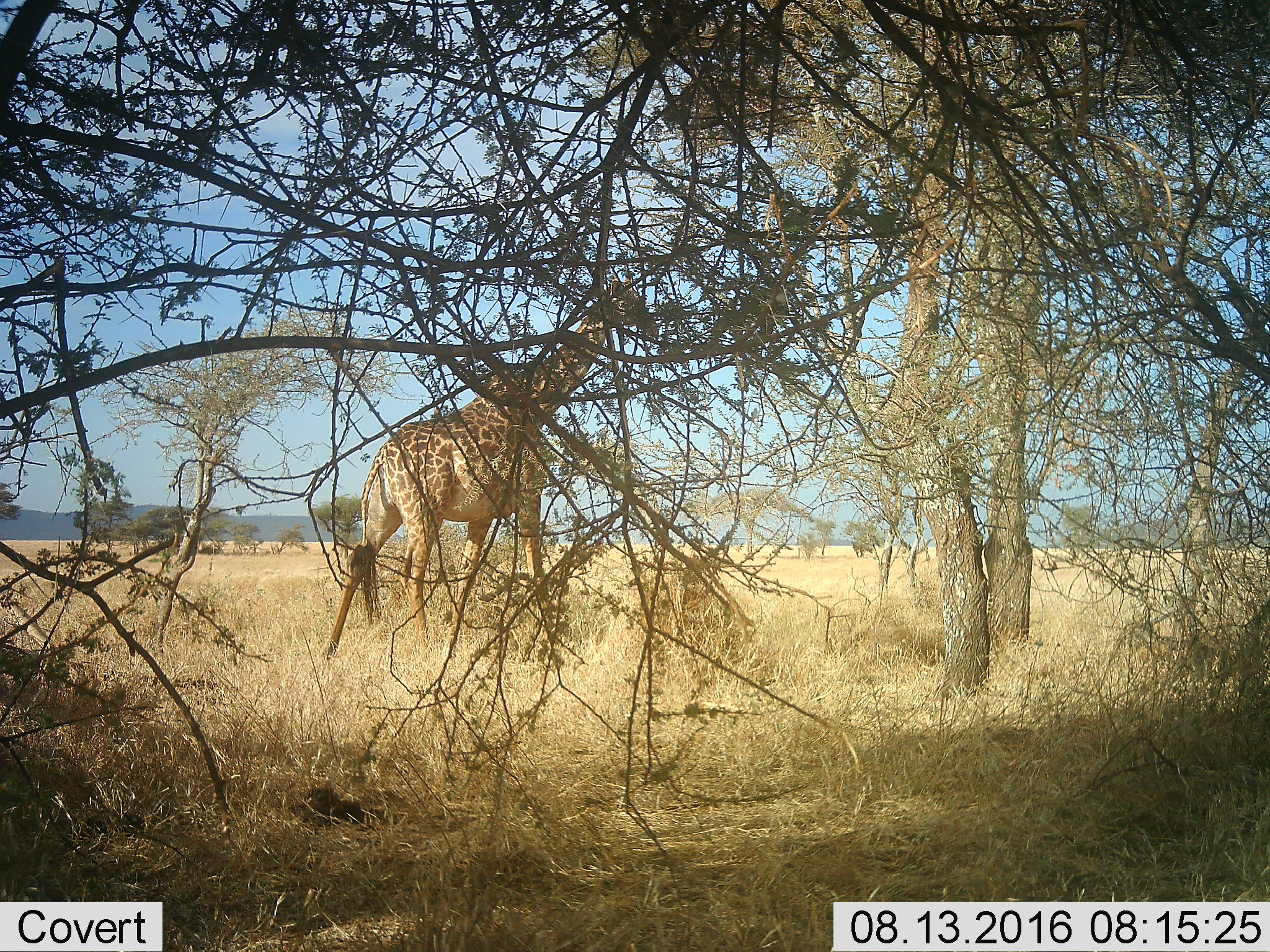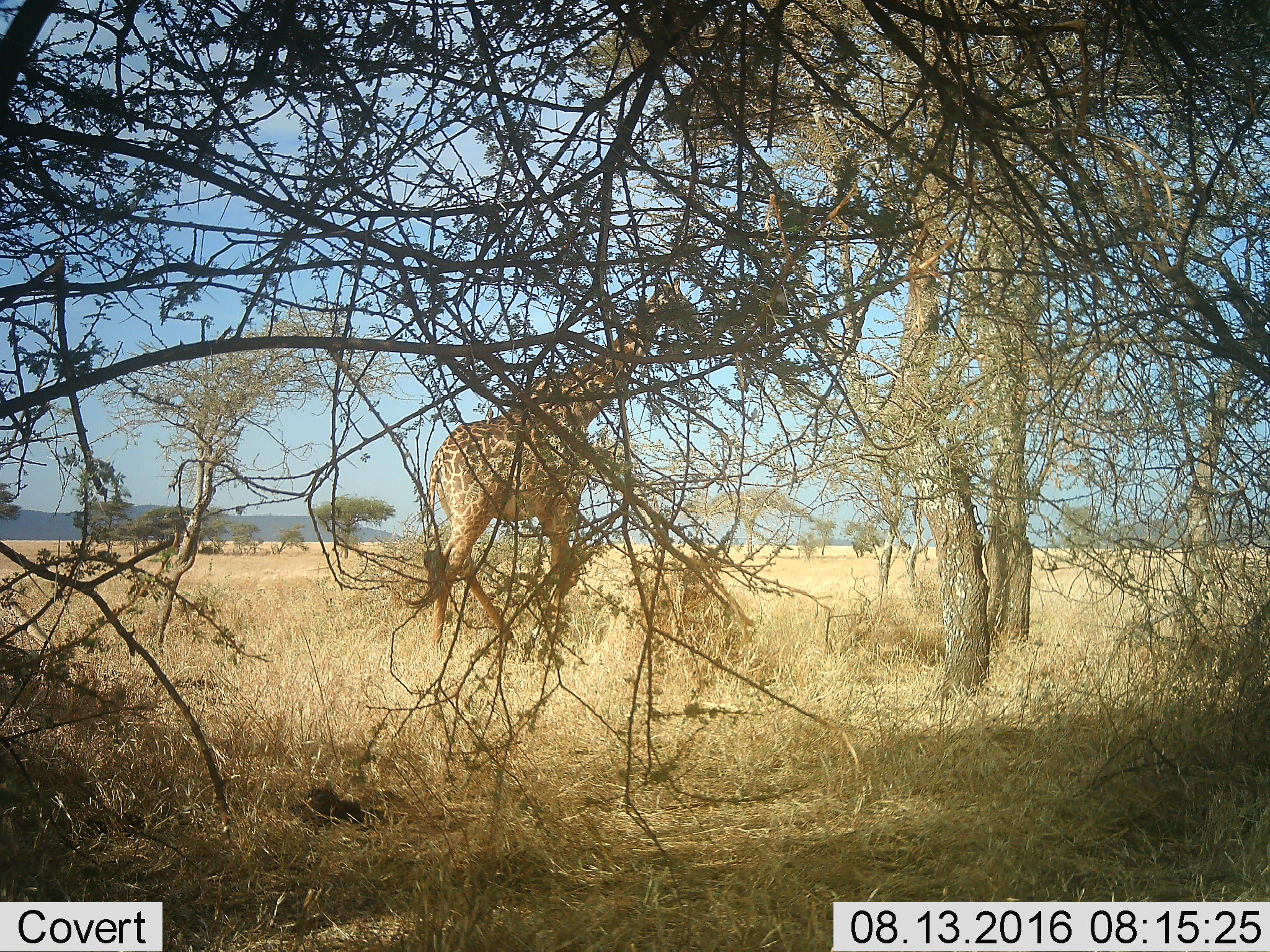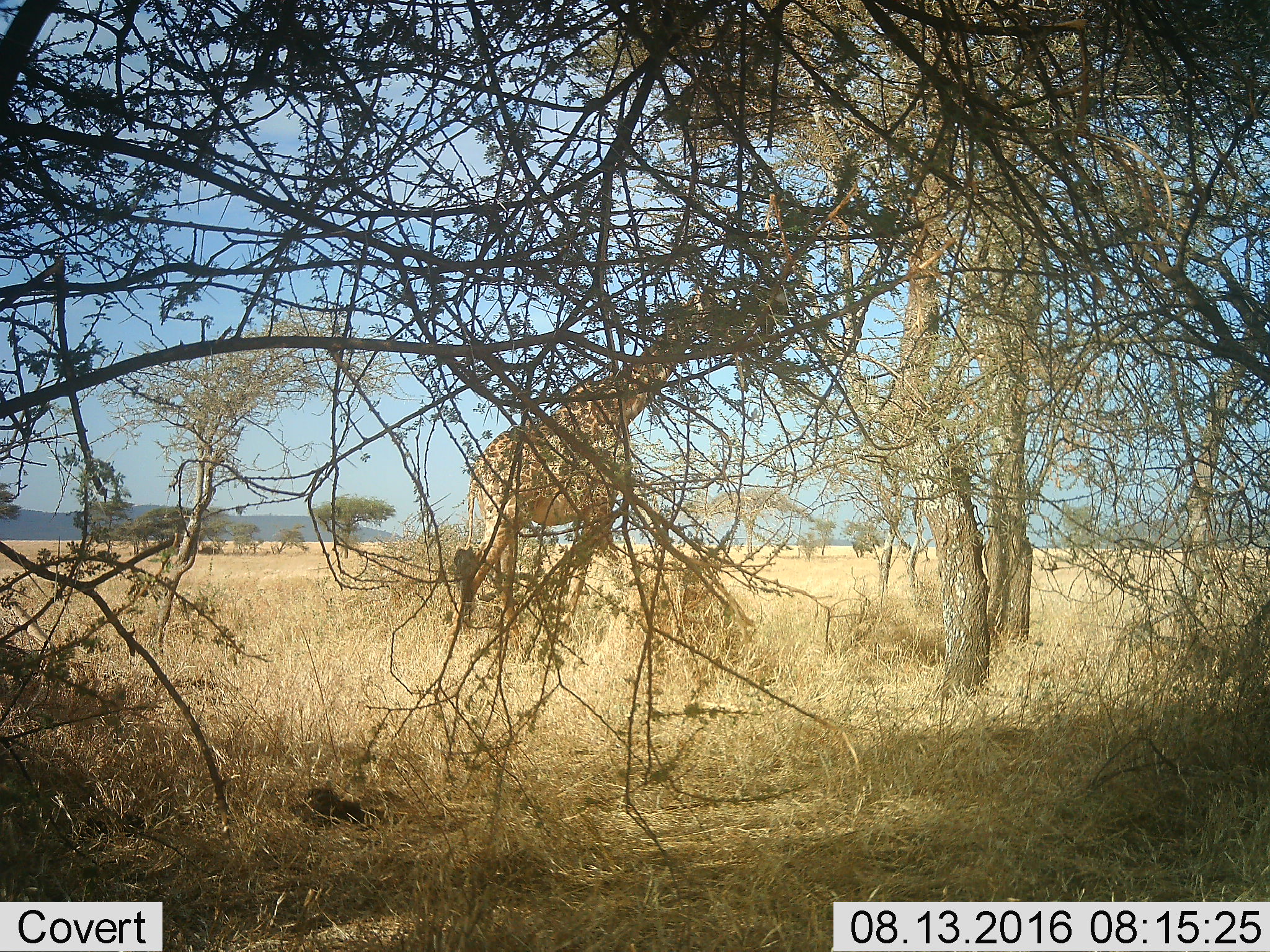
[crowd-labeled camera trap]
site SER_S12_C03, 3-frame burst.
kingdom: Animalia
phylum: Chordata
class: Mammalia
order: Artiodactyla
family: Giraffidae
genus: Giraffa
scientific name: Giraffa camelopardalis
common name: giraffe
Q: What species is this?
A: Giraffe (Giraffa camelopardalis).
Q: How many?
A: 1.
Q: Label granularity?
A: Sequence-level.